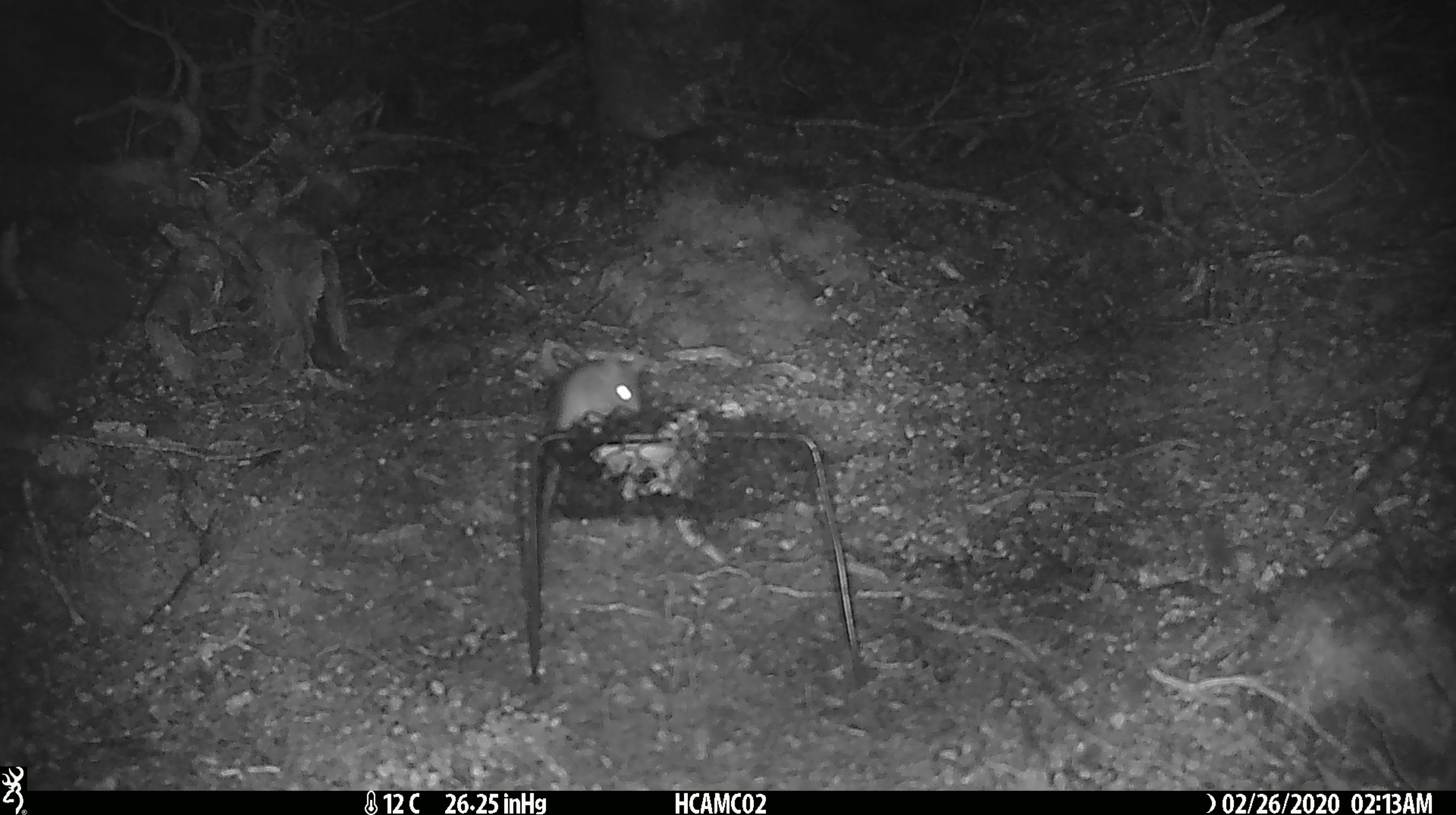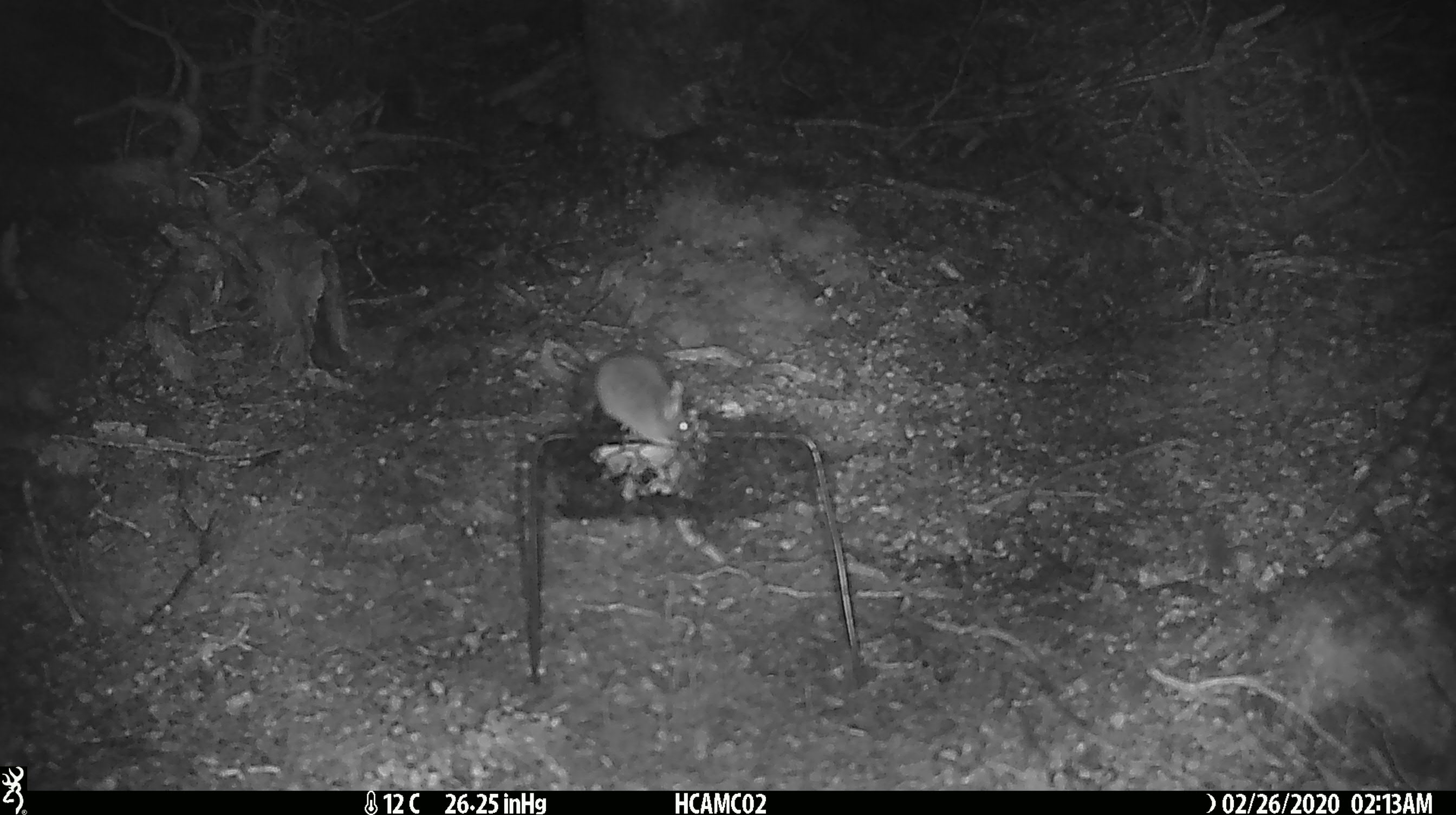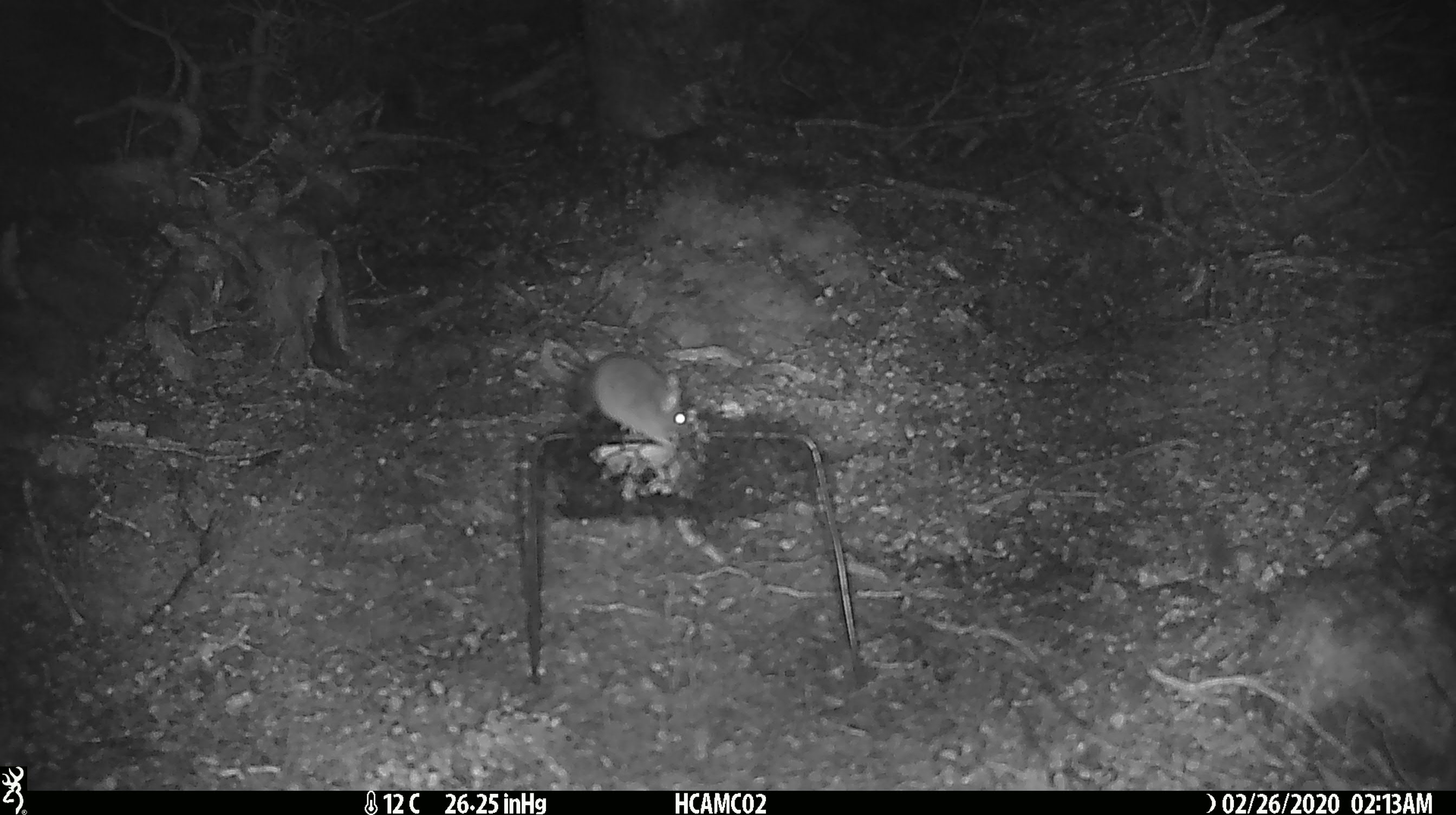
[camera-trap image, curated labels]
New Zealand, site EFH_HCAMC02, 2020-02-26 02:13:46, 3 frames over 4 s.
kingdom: Animalia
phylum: Chordata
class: Mammalia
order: Rodentia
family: Muridae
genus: Mus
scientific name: Mus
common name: mouse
Mouse (Mus).